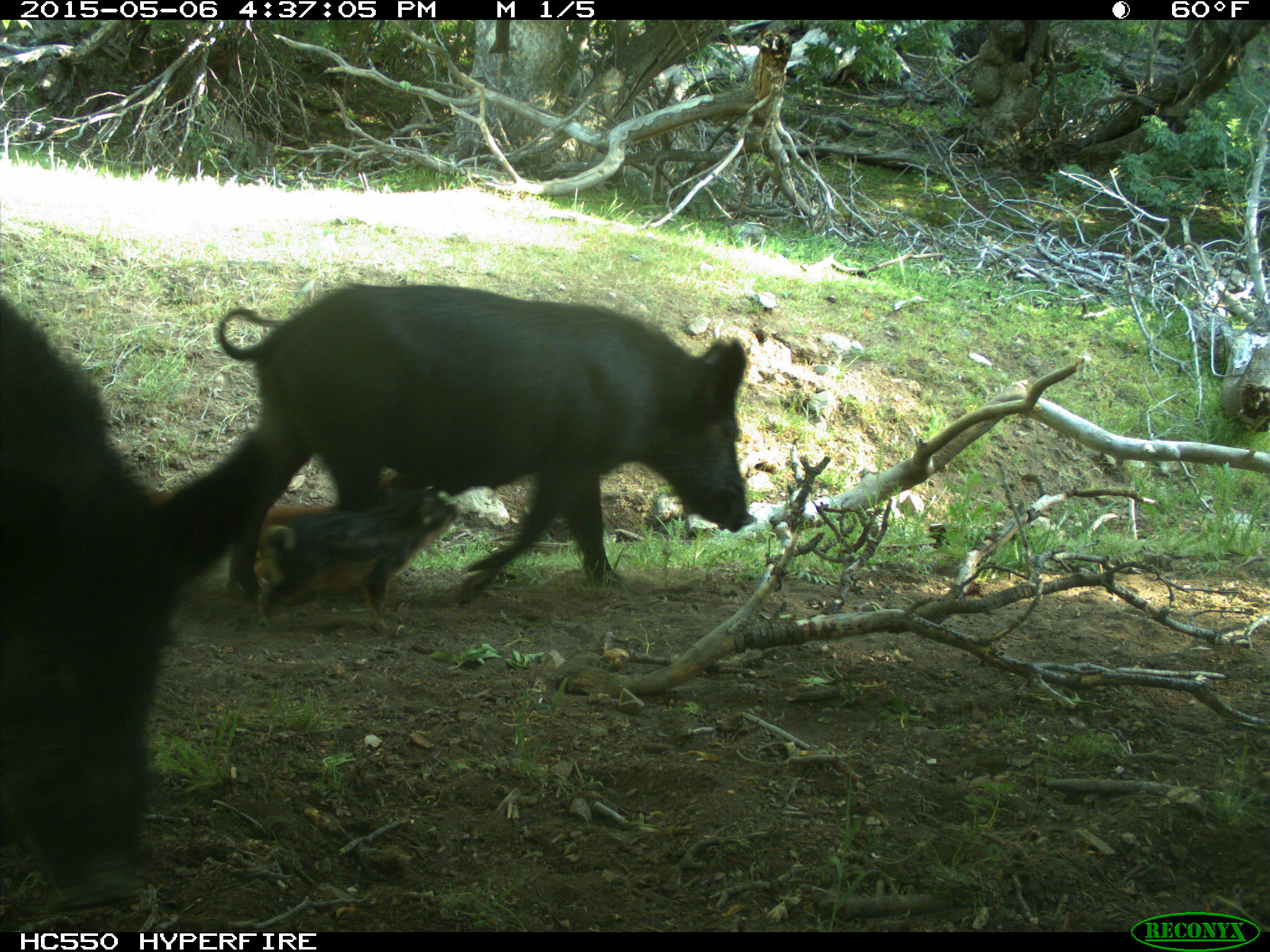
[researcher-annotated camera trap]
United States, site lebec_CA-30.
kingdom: Animalia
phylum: Chordata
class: Mammalia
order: Artiodactyla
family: Suidae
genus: Sus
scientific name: Sus scrofa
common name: wild boar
Sus scrofa (wild boar).